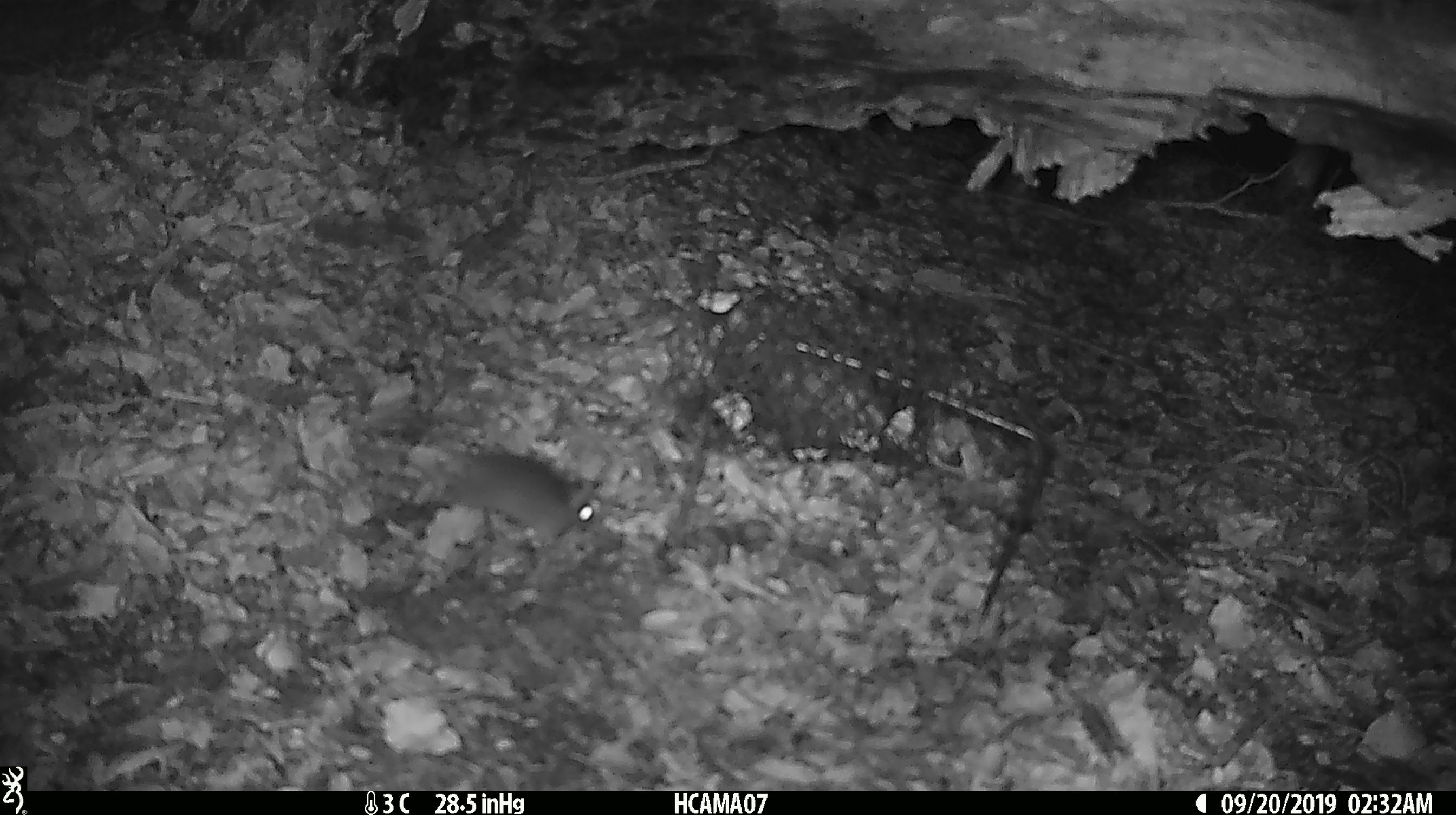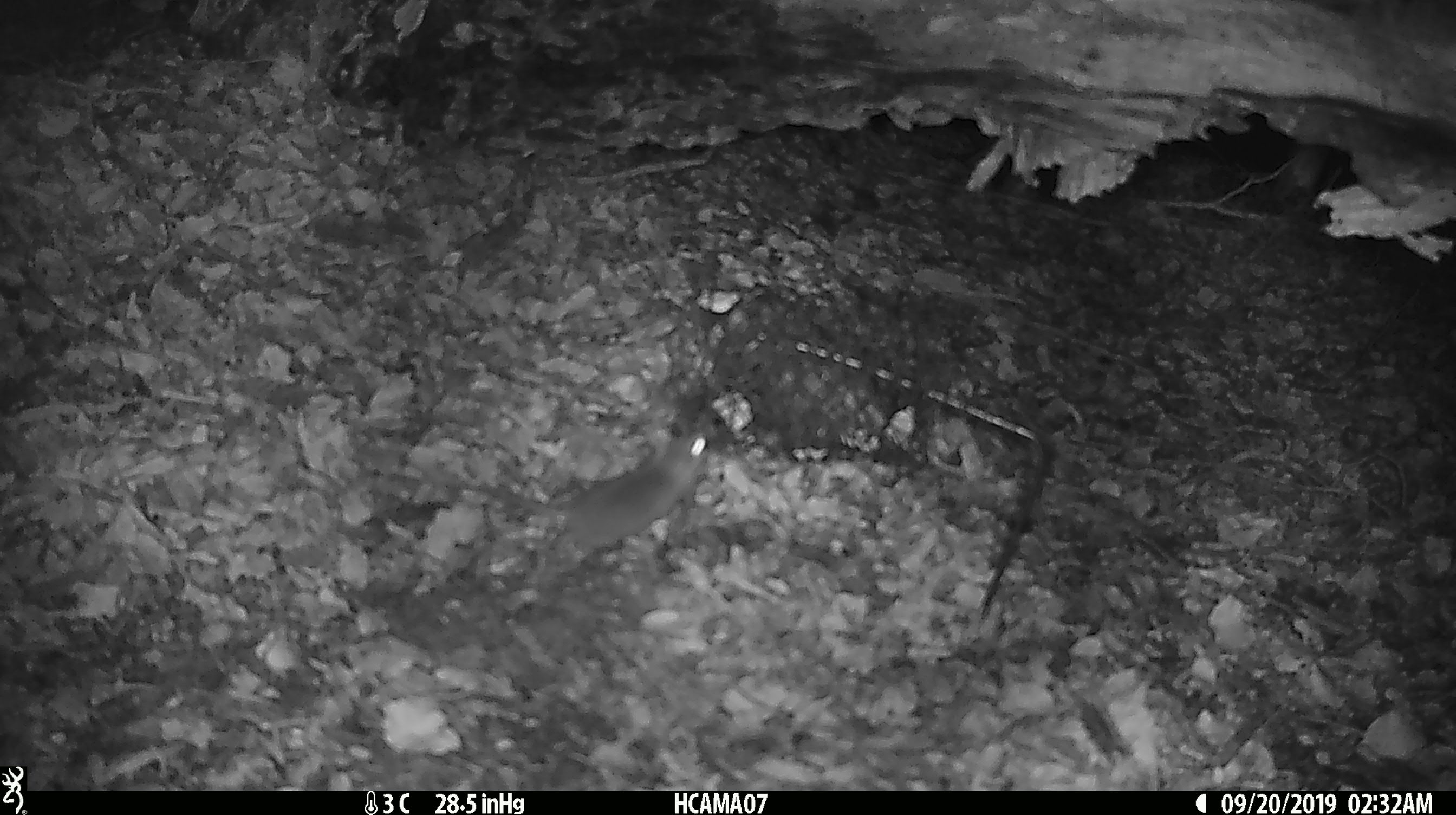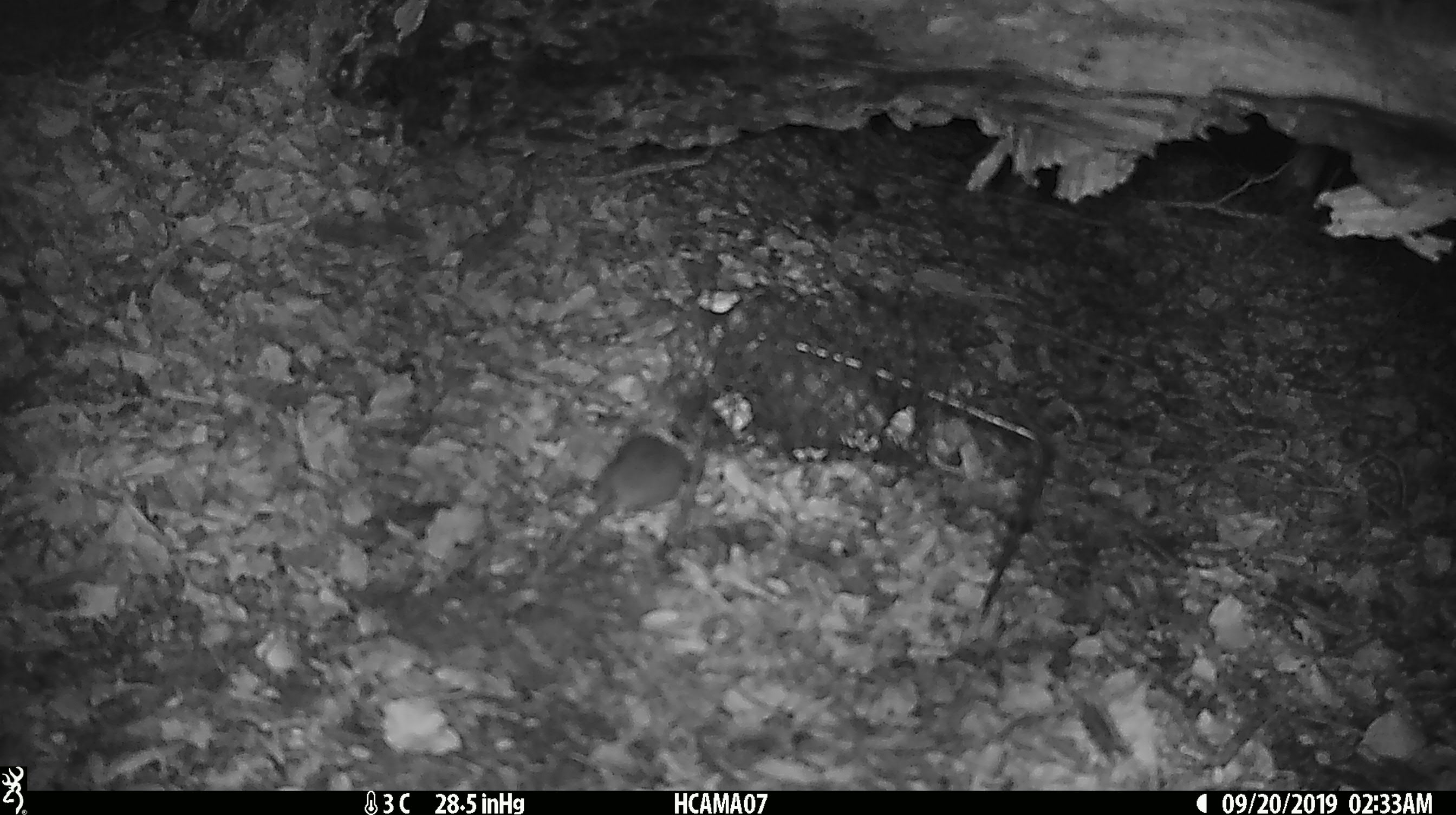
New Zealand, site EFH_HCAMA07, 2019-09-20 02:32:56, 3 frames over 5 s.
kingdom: Animalia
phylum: Chordata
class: Mammalia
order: Rodentia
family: Muridae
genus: Mus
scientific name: Mus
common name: mouse